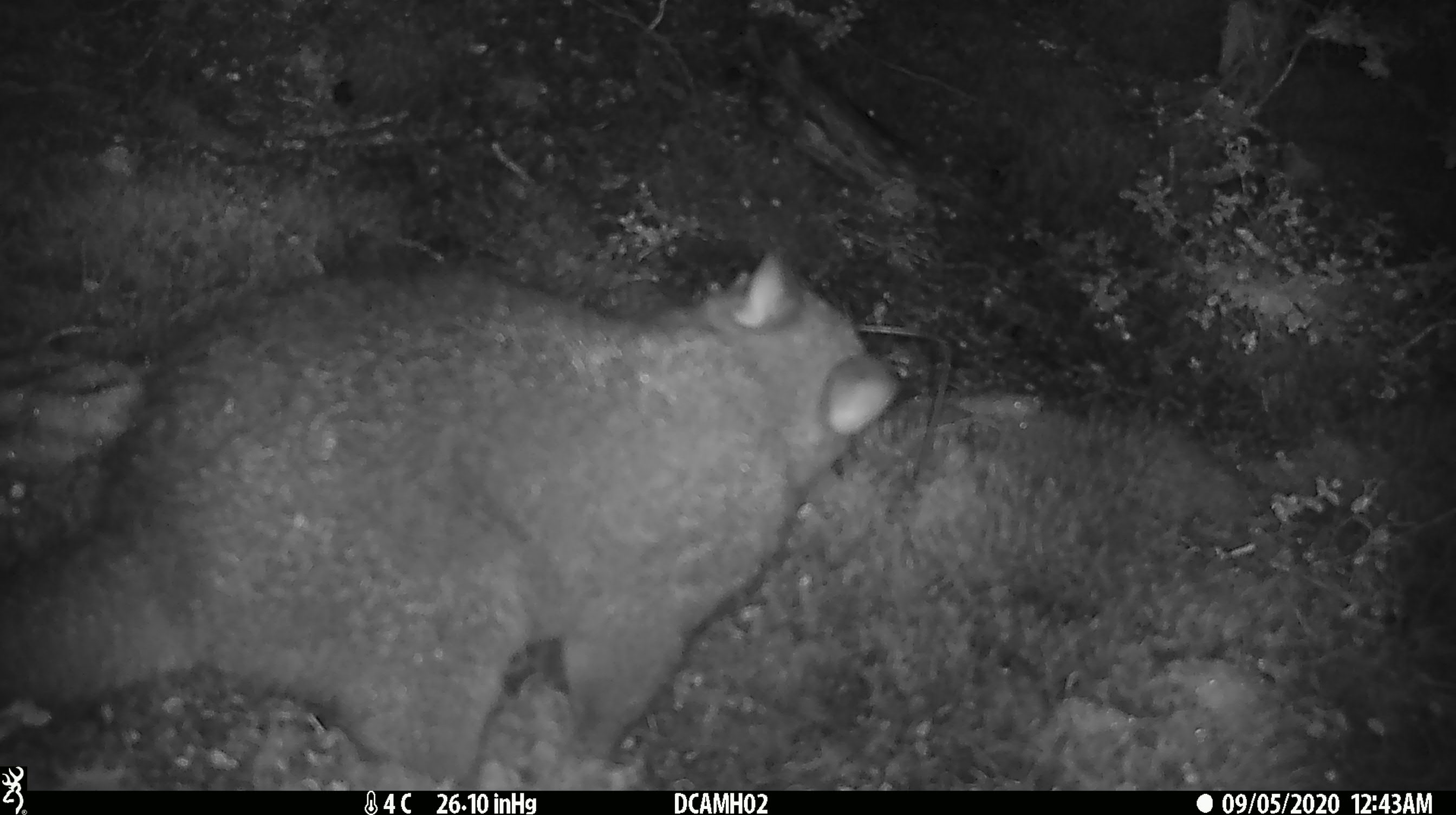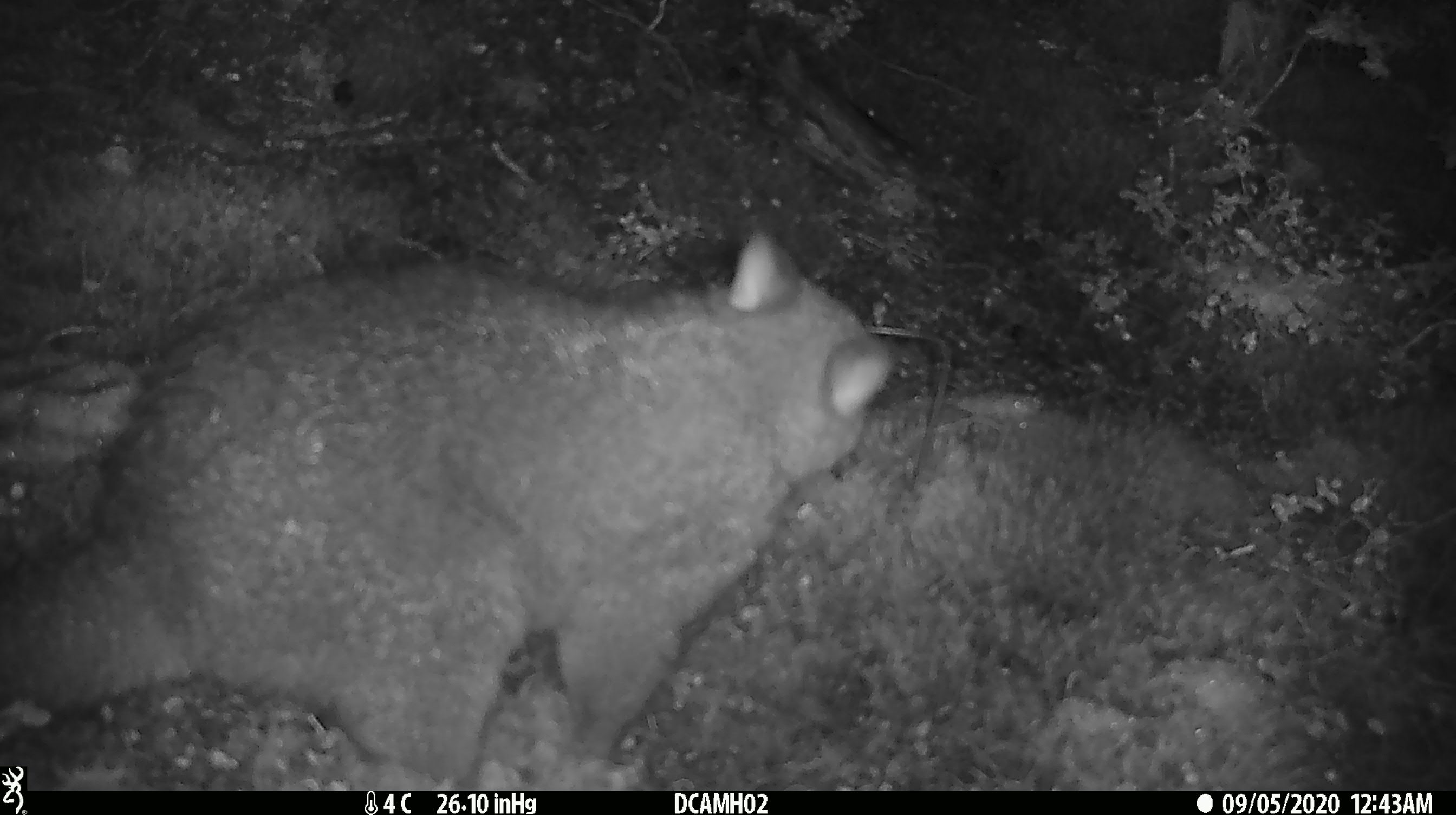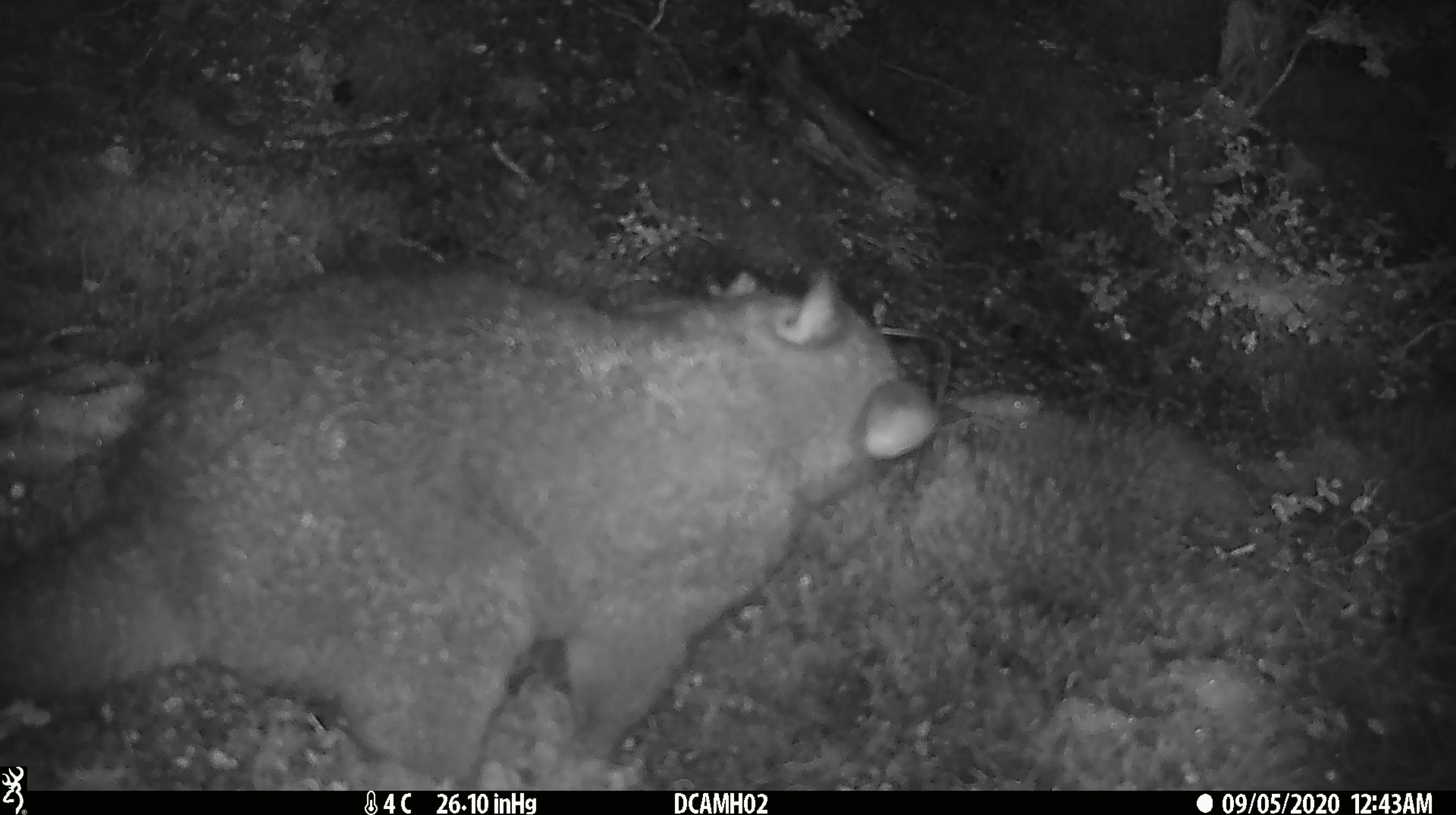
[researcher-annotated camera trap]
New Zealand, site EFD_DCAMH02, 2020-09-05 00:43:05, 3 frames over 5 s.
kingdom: Animalia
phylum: Chordata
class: Mammalia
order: Diprotodontia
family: Phalangeridae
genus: Trichosurus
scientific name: Trichosurus vulpecula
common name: common brushtail possum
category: possum